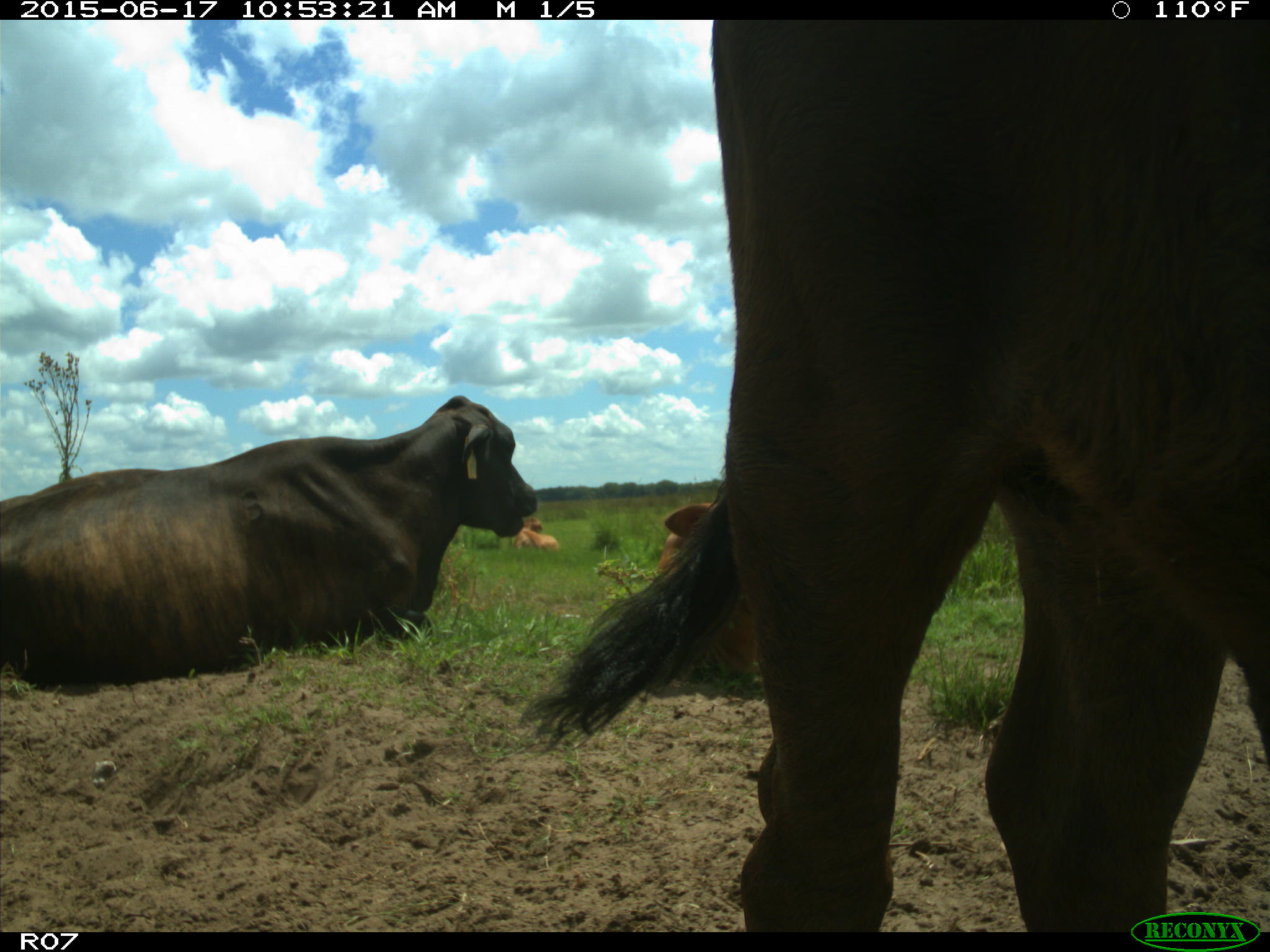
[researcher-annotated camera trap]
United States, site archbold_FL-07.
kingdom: Animalia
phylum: Chordata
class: Mammalia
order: Artiodactyla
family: Bovidae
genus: Bos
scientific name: Bos taurus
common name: domestic cow